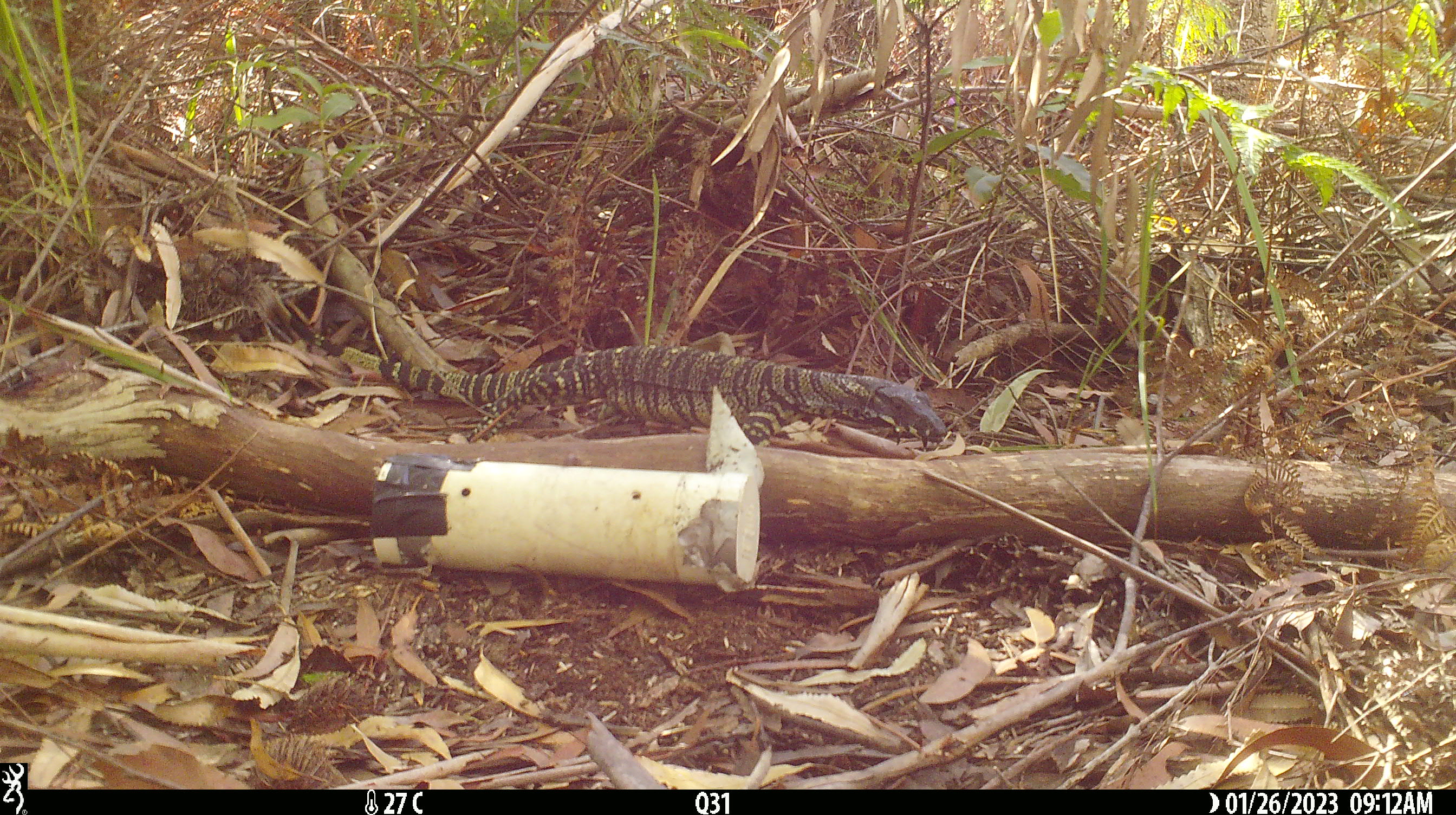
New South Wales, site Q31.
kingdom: Animalia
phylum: Chordata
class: Reptilia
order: Squamata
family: Varanidae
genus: Varanus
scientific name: Varanus varius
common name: lace monitor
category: goanna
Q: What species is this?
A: Goanna (lace monitor) (Varanus varius).